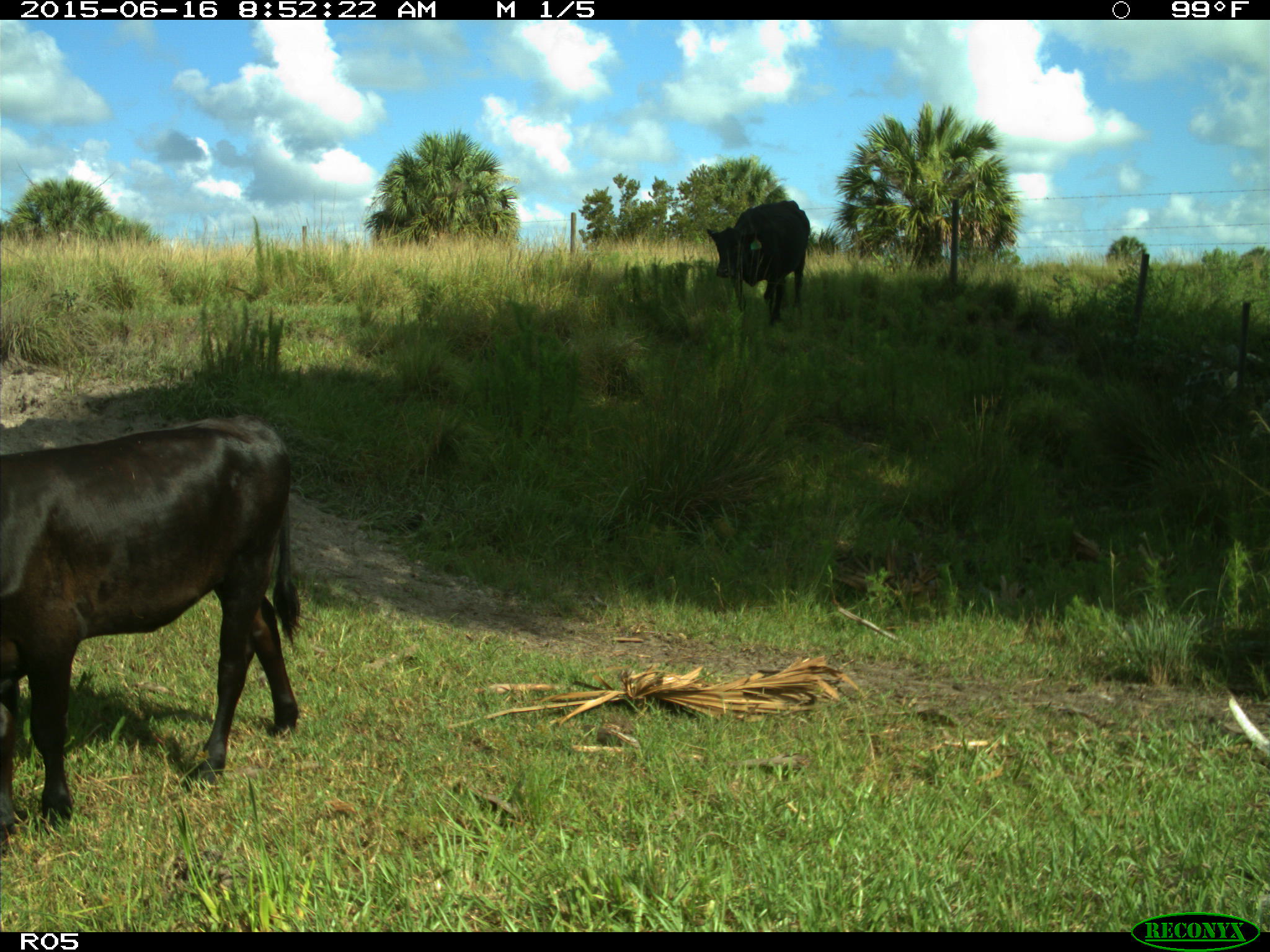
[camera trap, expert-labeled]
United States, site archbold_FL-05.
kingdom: Animalia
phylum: Chordata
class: Mammalia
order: Artiodactyla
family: Bovidae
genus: Bos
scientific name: Bos taurus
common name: domestic cow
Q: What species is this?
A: Bos taurus (domestic cow).